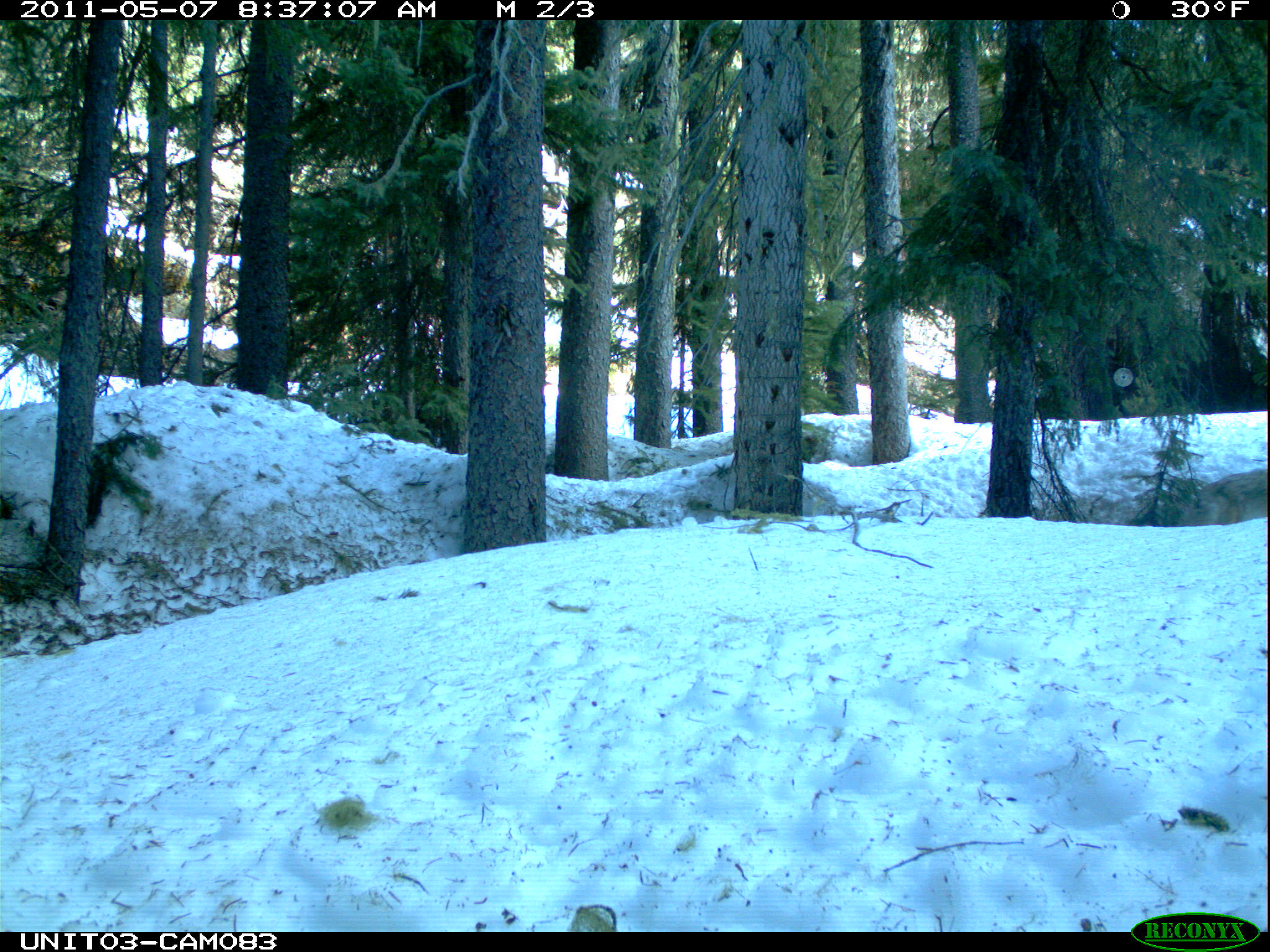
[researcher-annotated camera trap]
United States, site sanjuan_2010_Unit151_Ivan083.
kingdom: Animalia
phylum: Chordata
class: Mammalia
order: Carnivora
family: Canidae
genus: Canis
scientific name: Canis latrans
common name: coyote